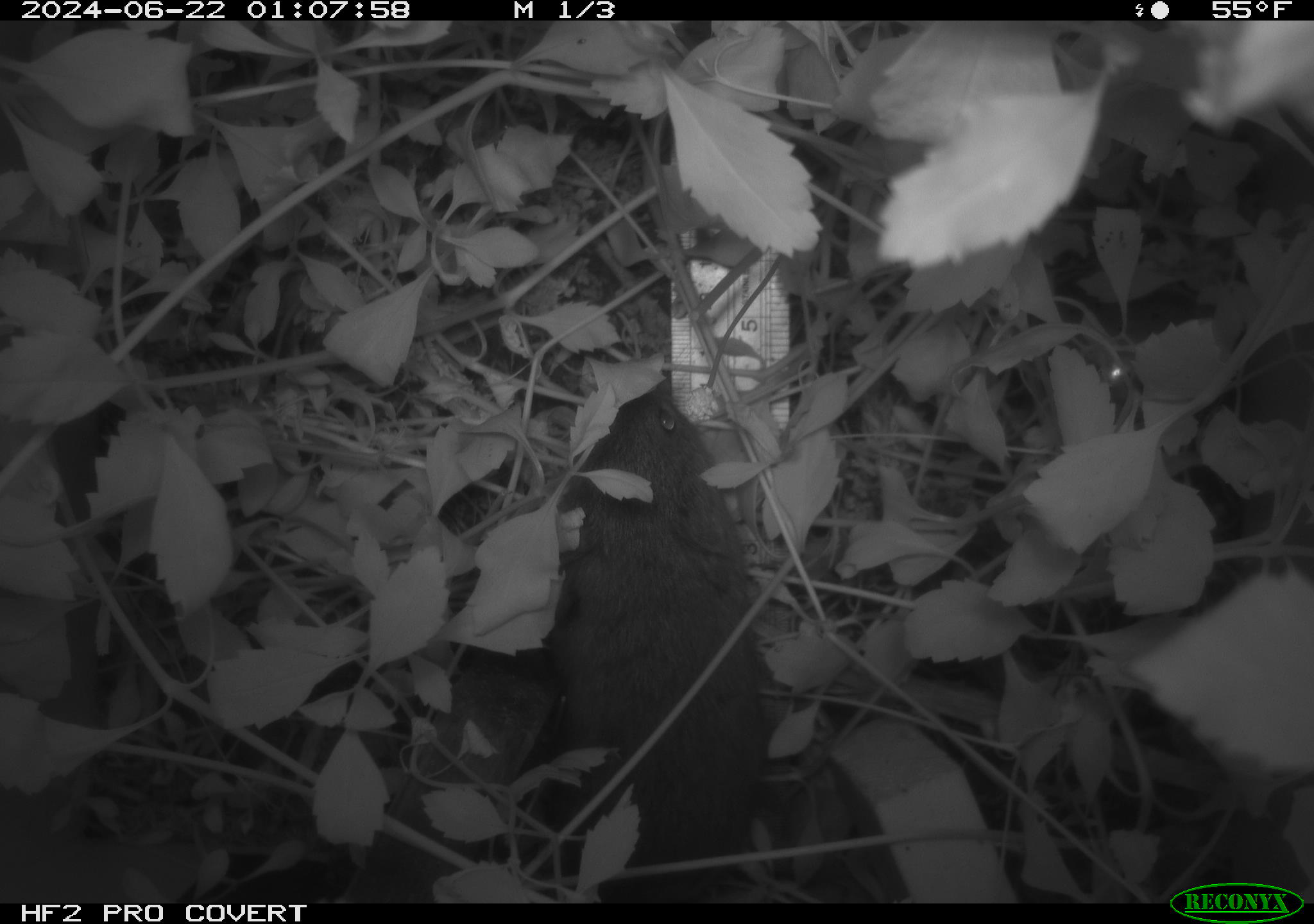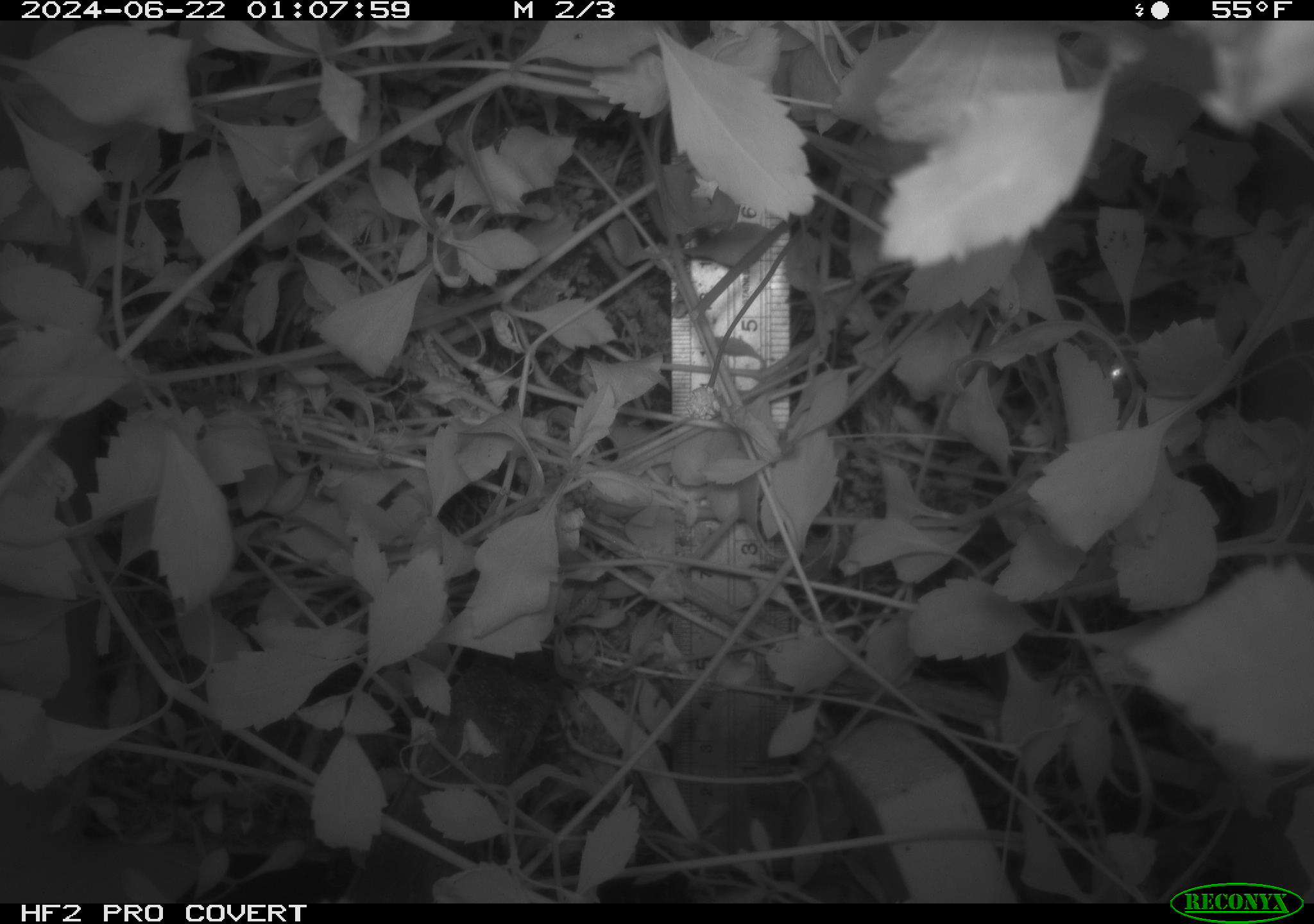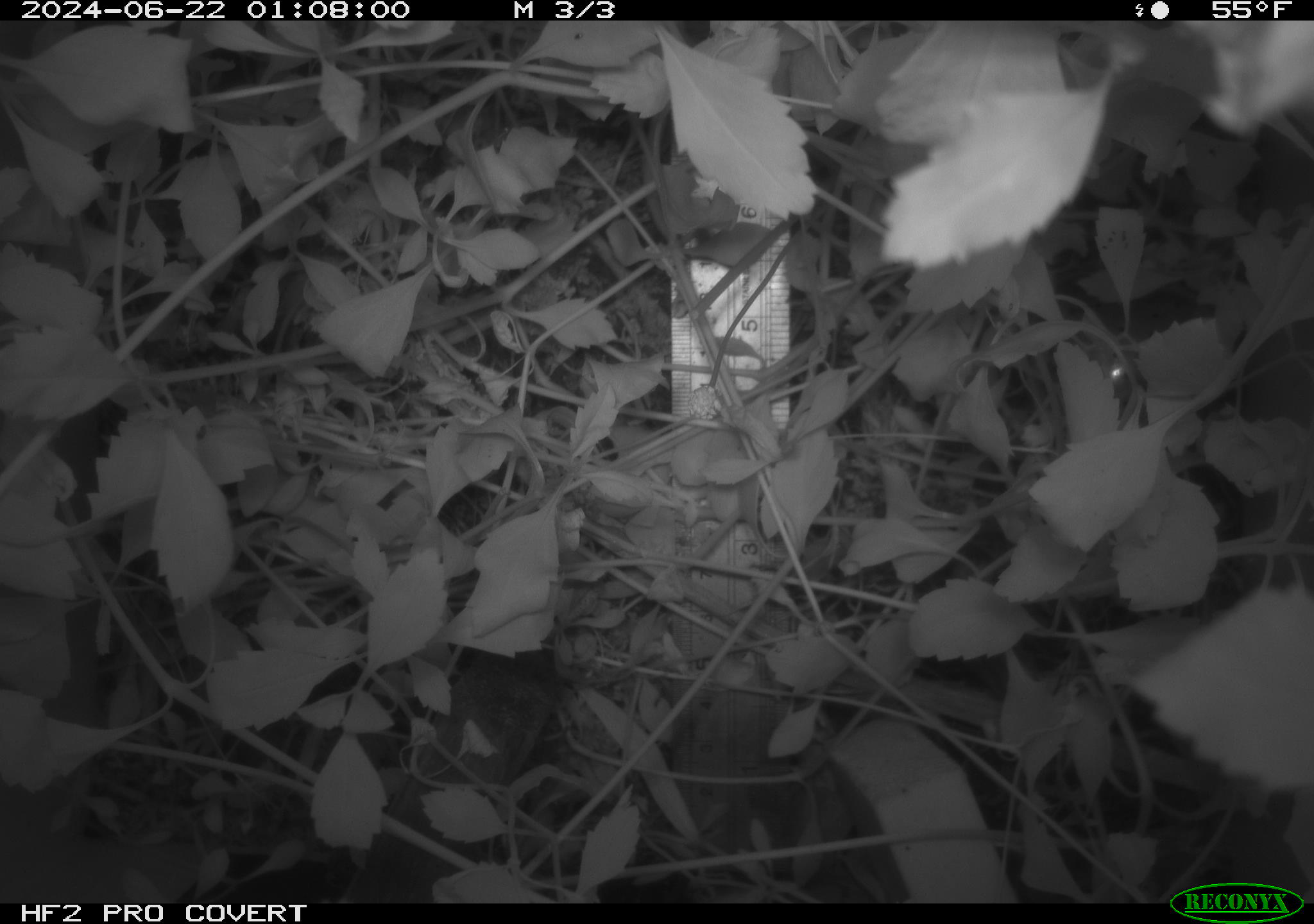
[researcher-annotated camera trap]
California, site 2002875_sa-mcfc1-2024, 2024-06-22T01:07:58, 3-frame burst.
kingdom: Animalia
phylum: Chordata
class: Mammalia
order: Rodentia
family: Cricetidae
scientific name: Arvicolinae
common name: voles, lemmings, and muskrats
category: arvicolinae subfamily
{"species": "arvicolinae subfamily (voles, lemmings, and muskrats) (Arvicolinae)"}